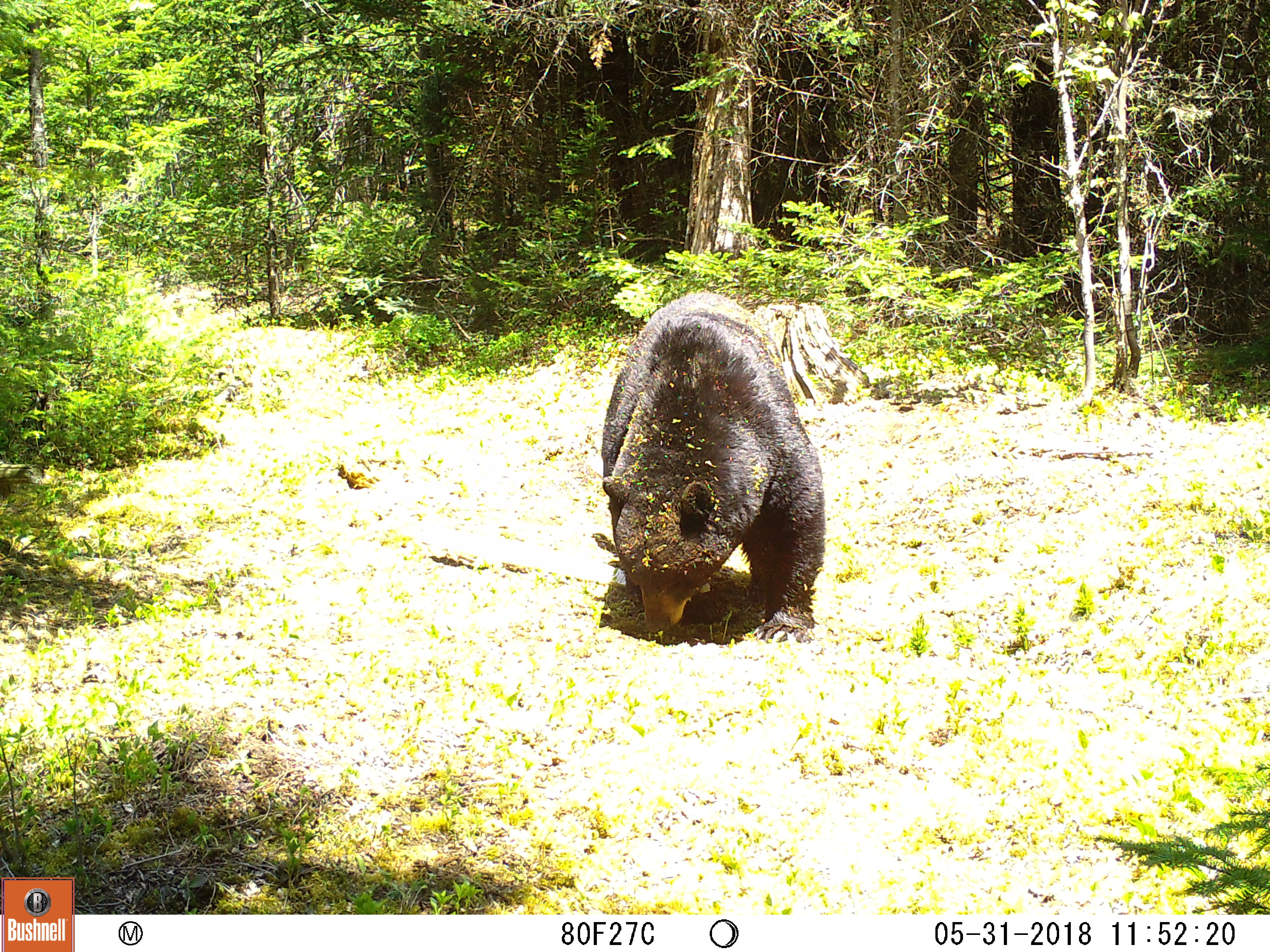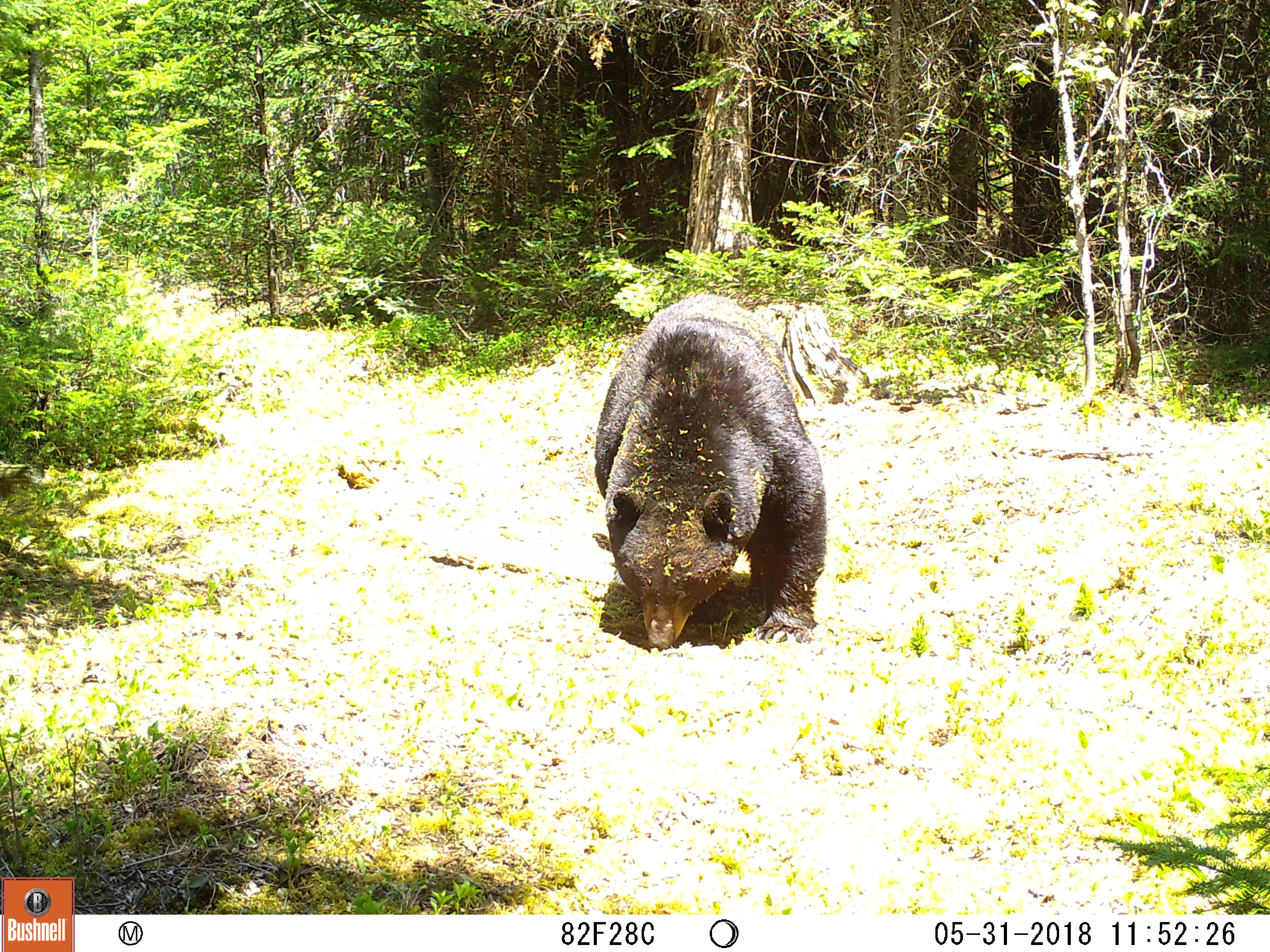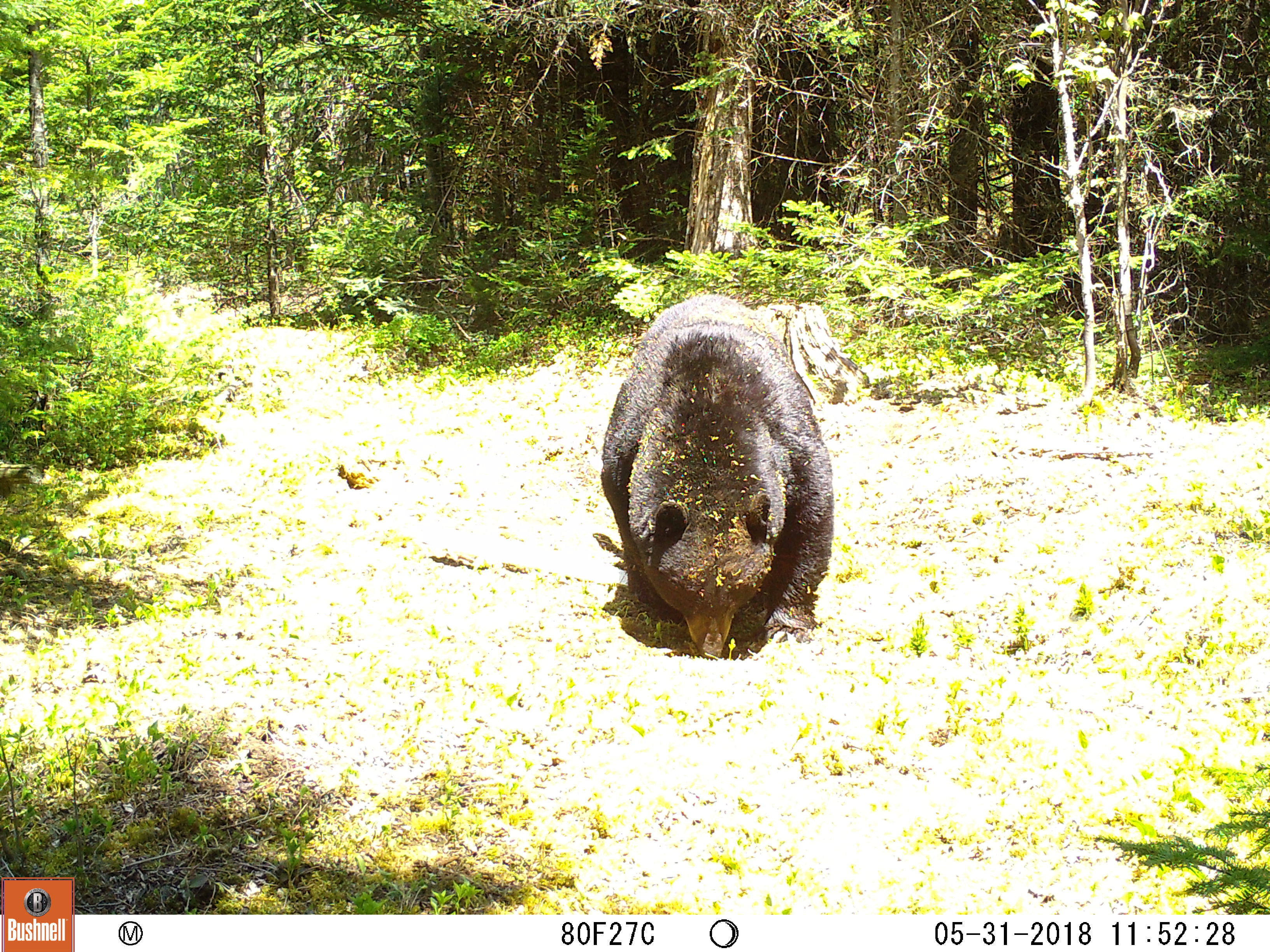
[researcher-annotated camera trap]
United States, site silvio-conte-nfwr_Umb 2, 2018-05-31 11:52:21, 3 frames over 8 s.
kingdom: Animalia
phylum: Chordata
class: Mammalia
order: Carnivora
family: Ursidae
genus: Ursus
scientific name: Ursus americanus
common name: black bear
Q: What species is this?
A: Black bear (Ursus americanus).